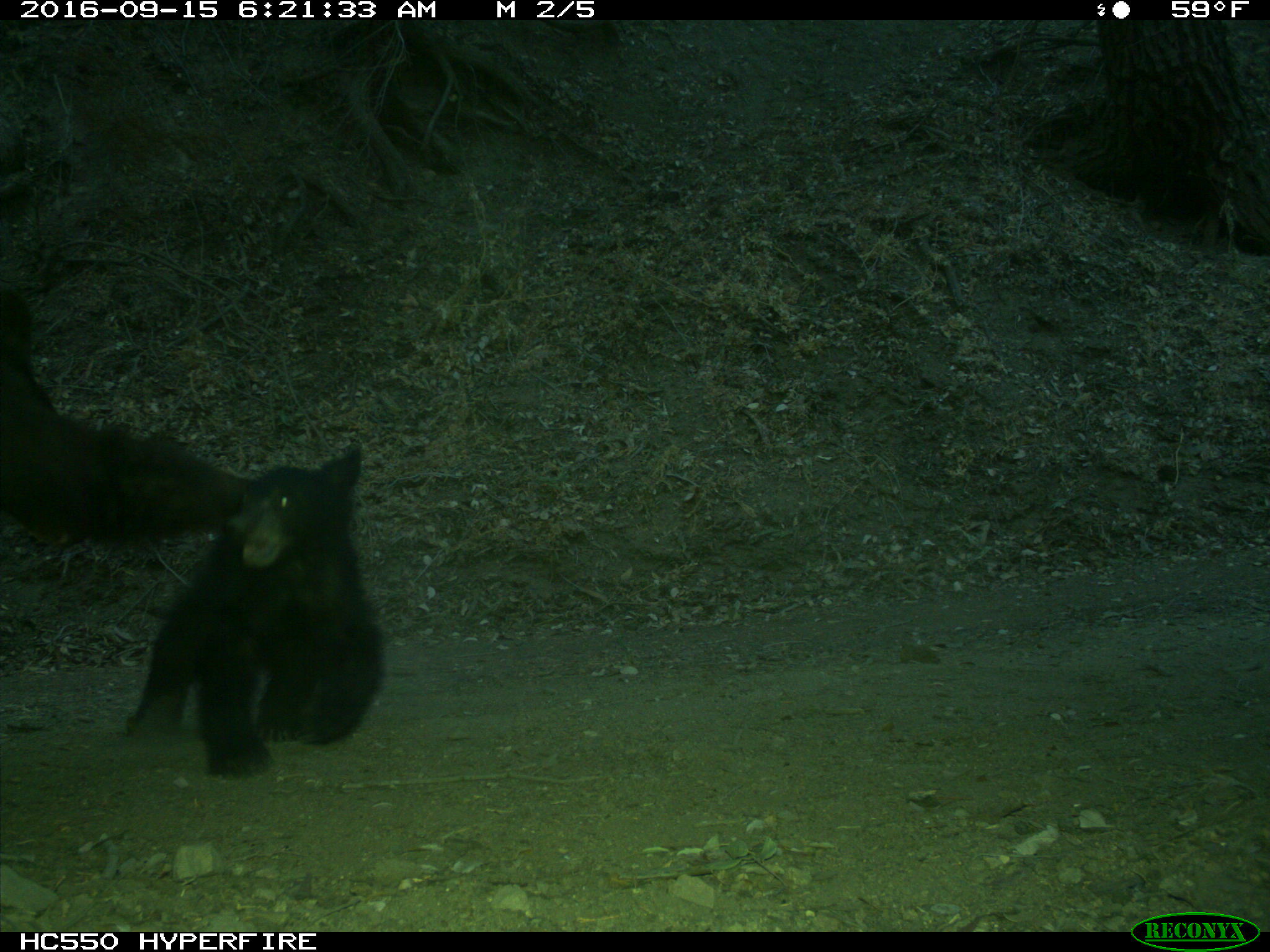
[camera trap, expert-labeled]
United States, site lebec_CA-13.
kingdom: Animalia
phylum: Chordata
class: Mammalia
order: Carnivora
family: Ursidae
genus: Ursus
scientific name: Ursus americanus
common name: american black bear